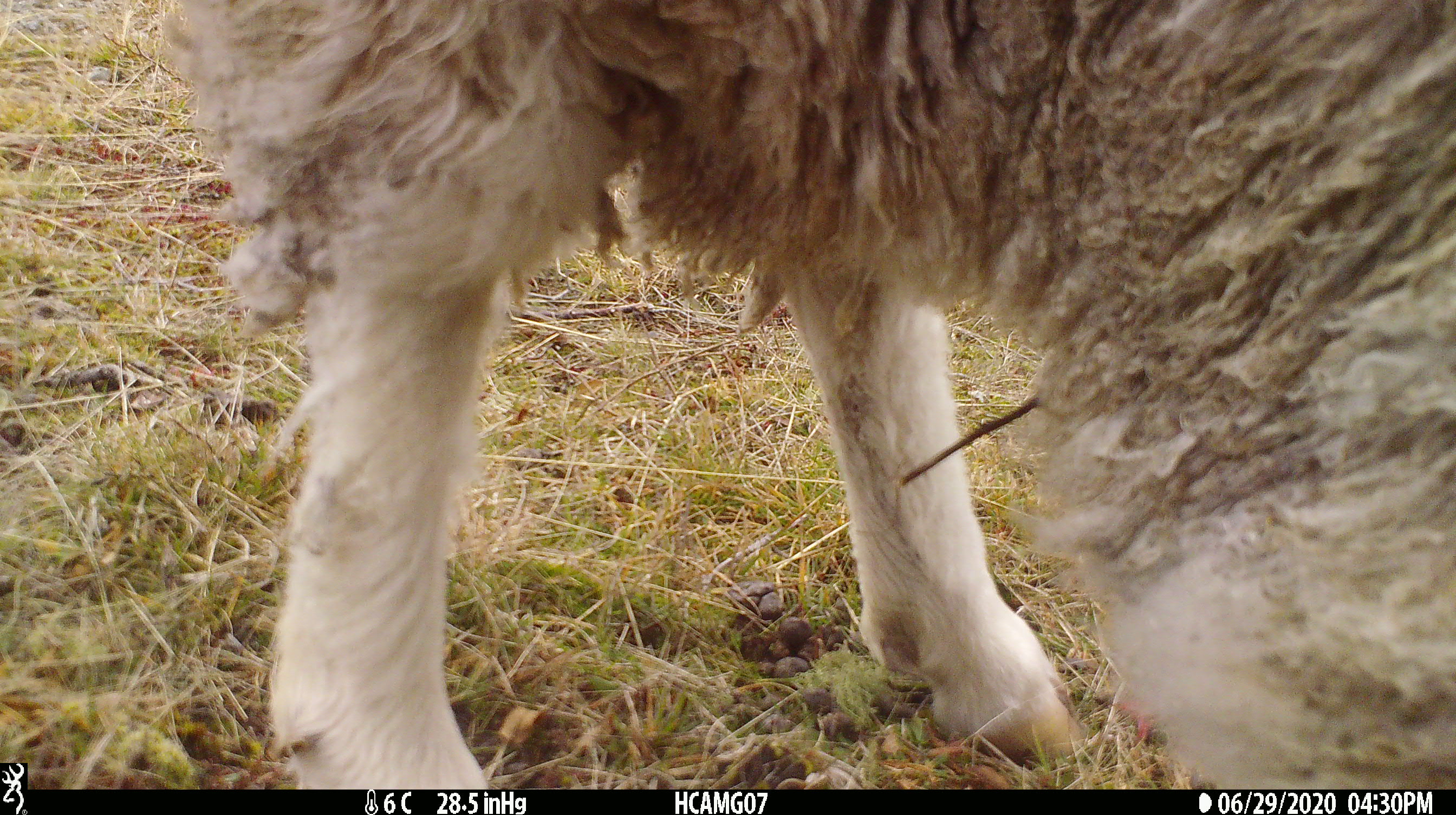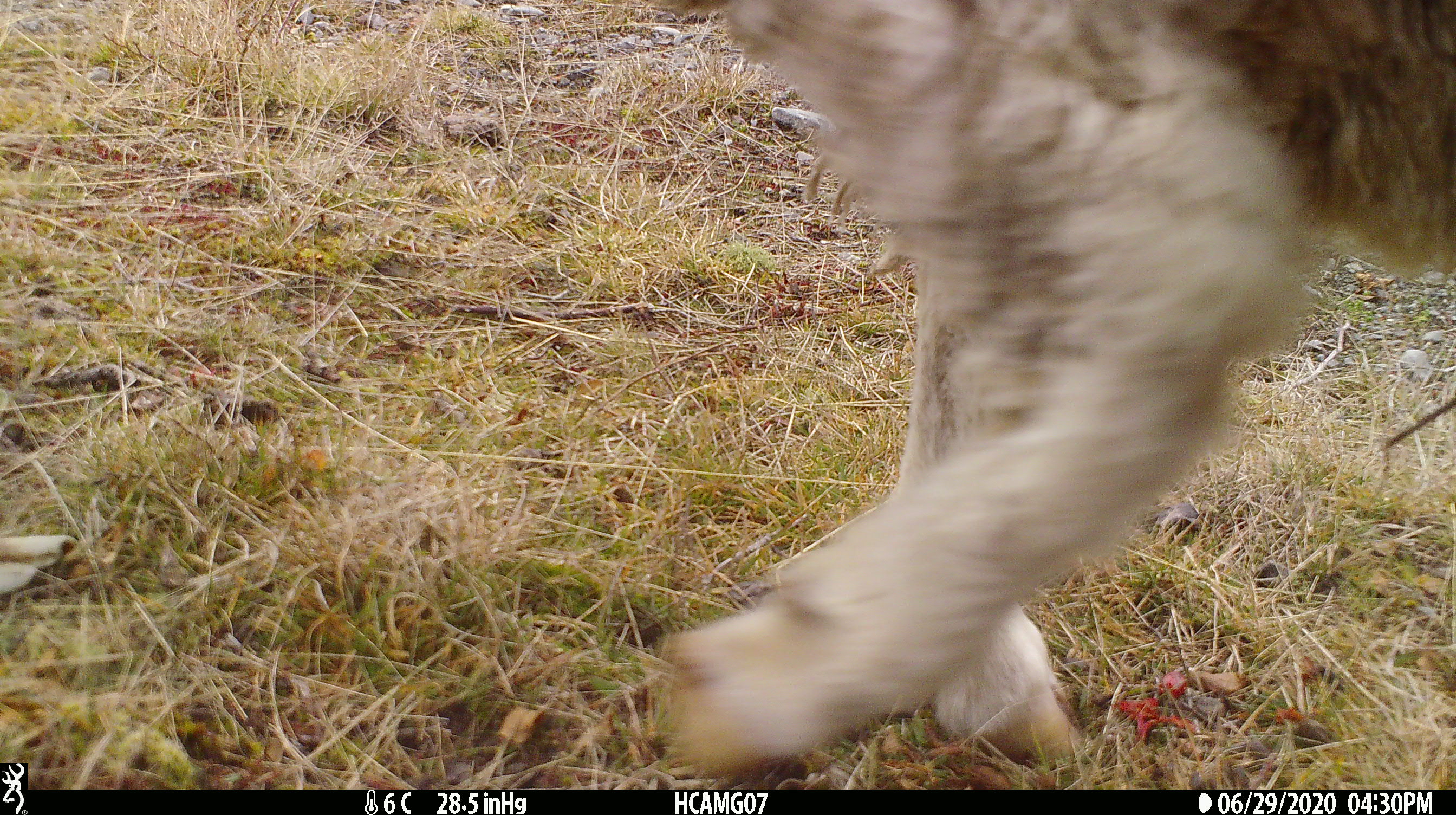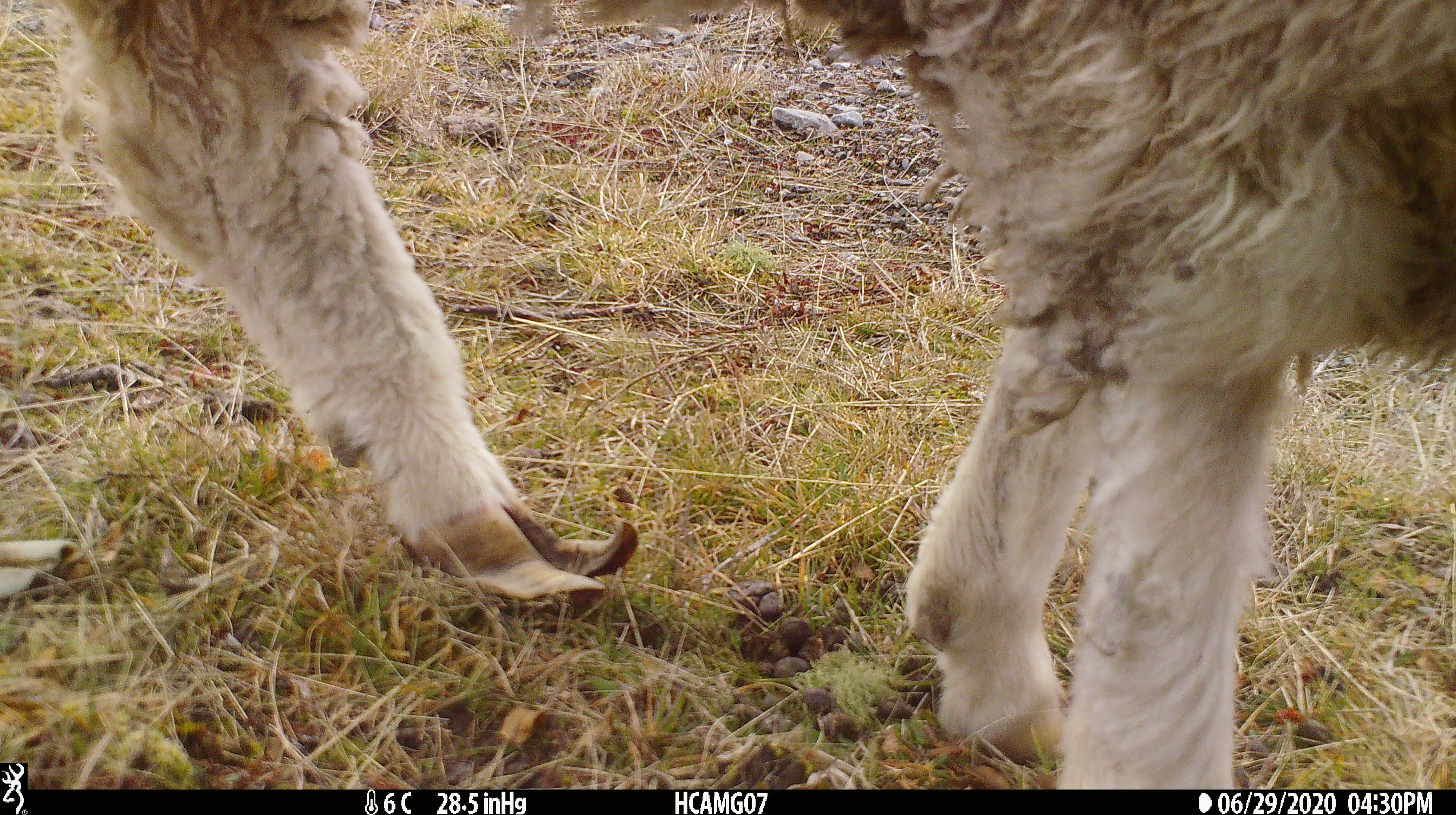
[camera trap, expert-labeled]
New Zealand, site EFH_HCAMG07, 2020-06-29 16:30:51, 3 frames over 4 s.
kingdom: Animalia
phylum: Chordata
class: Mammalia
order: Artiodactyla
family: Bovidae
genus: Ovis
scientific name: Ovis aries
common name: domestic sheep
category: sheep